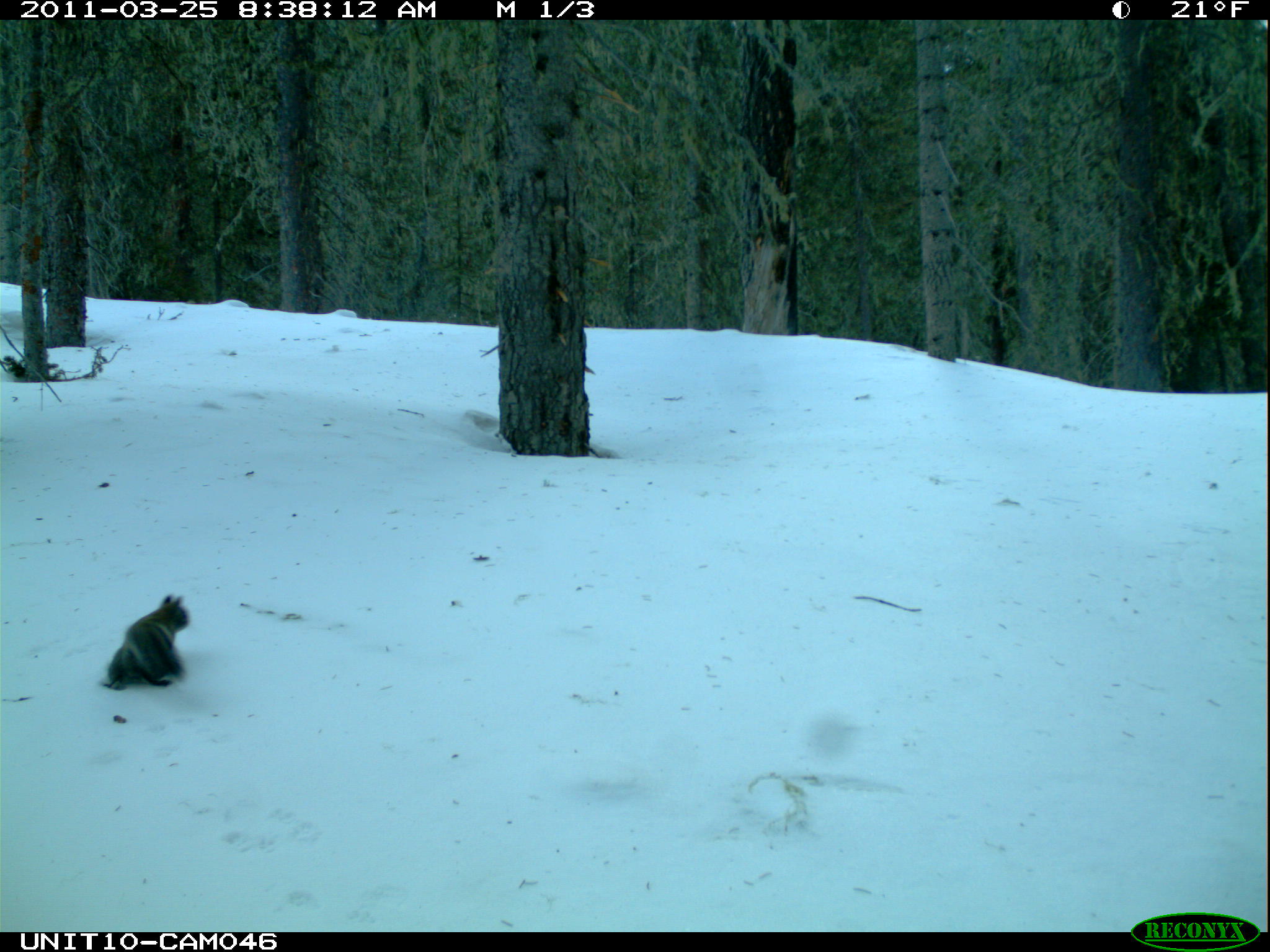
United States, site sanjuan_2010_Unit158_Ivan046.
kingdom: Animalia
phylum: Chordata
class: Mammalia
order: Rodentia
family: Sciuridae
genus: Tamiasciurus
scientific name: Tamiasciurus hudsonicus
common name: american red squirrel